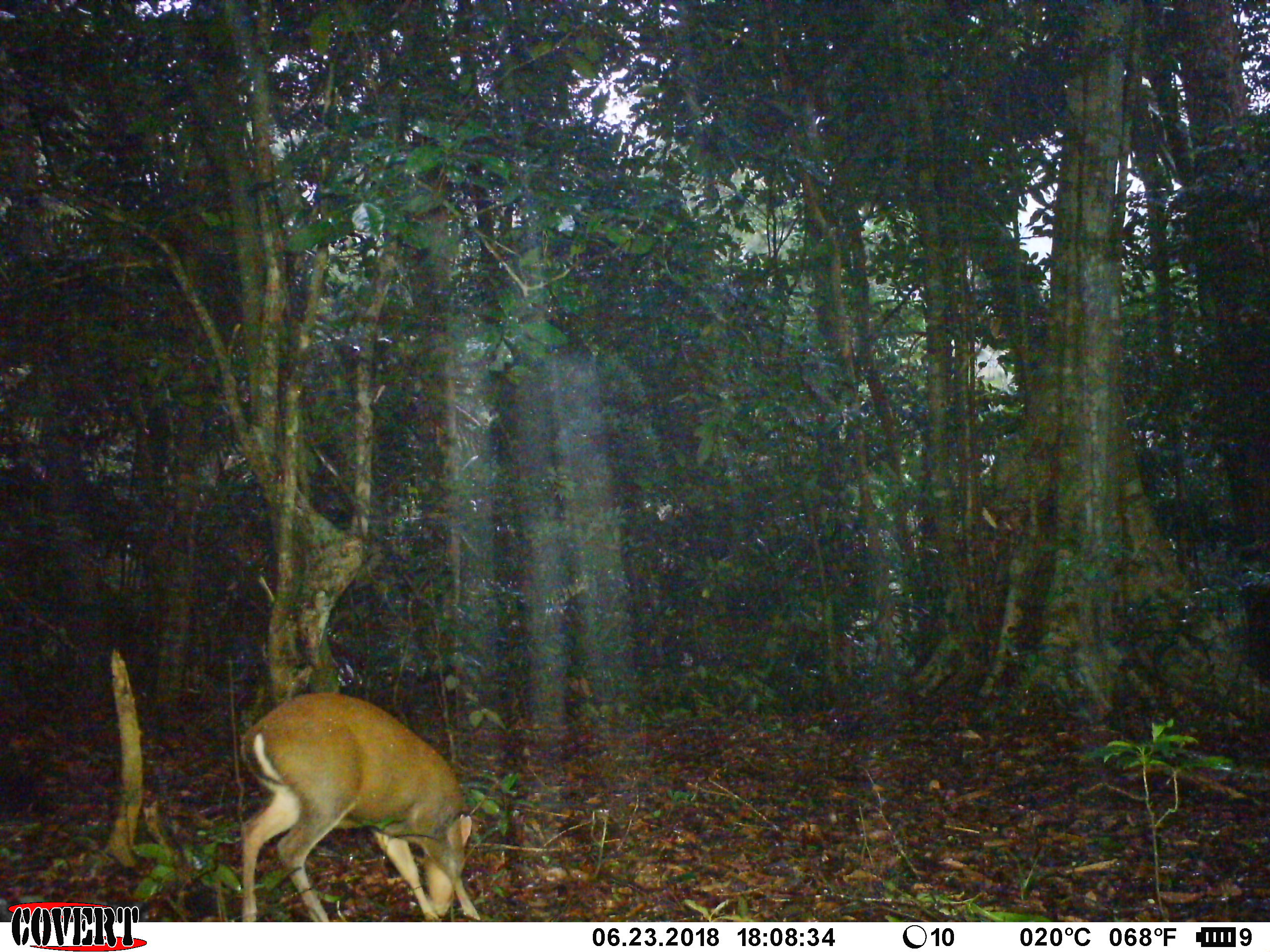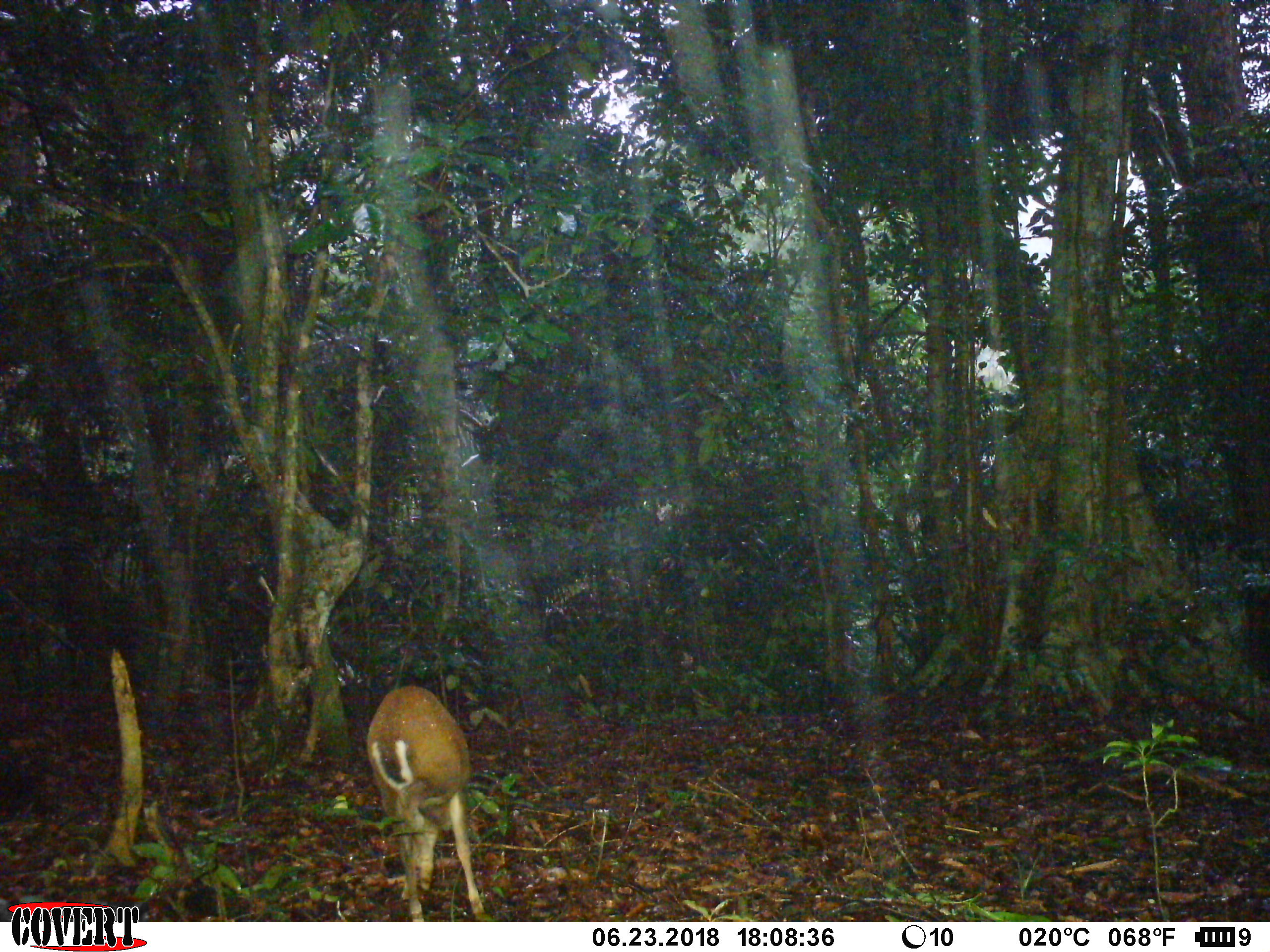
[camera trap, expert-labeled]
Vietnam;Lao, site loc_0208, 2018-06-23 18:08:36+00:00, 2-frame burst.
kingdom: Animalia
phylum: Chordata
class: Mammalia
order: Artiodactyla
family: Cervidae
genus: Muntiacus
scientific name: Muntiacus rooseveltorum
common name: roosevelt's muntjac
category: roosevelts muntjac group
Roosevelts muntjac group (roosevelt's muntjac) (Muntiacus rooseveltorum). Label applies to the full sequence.